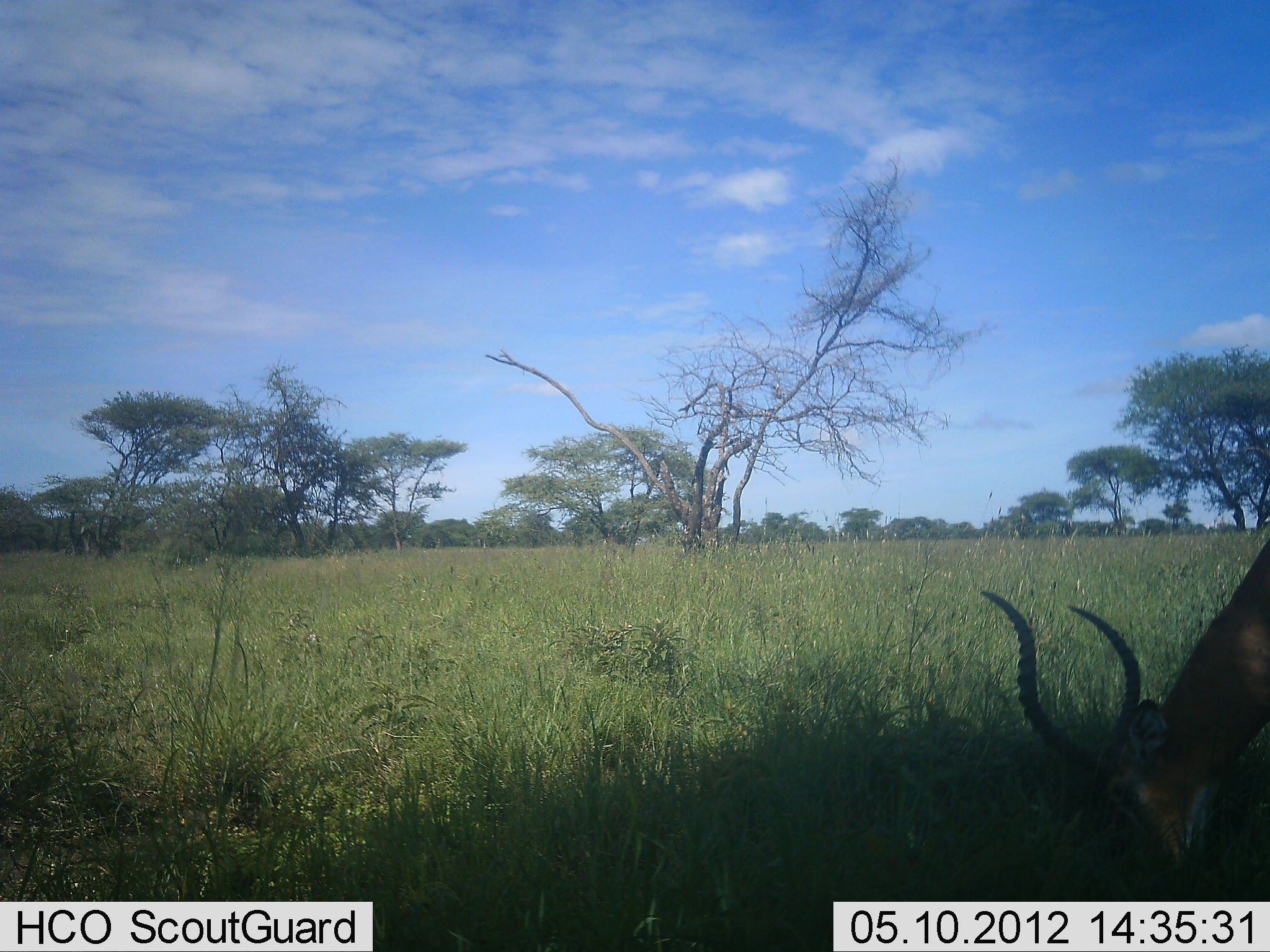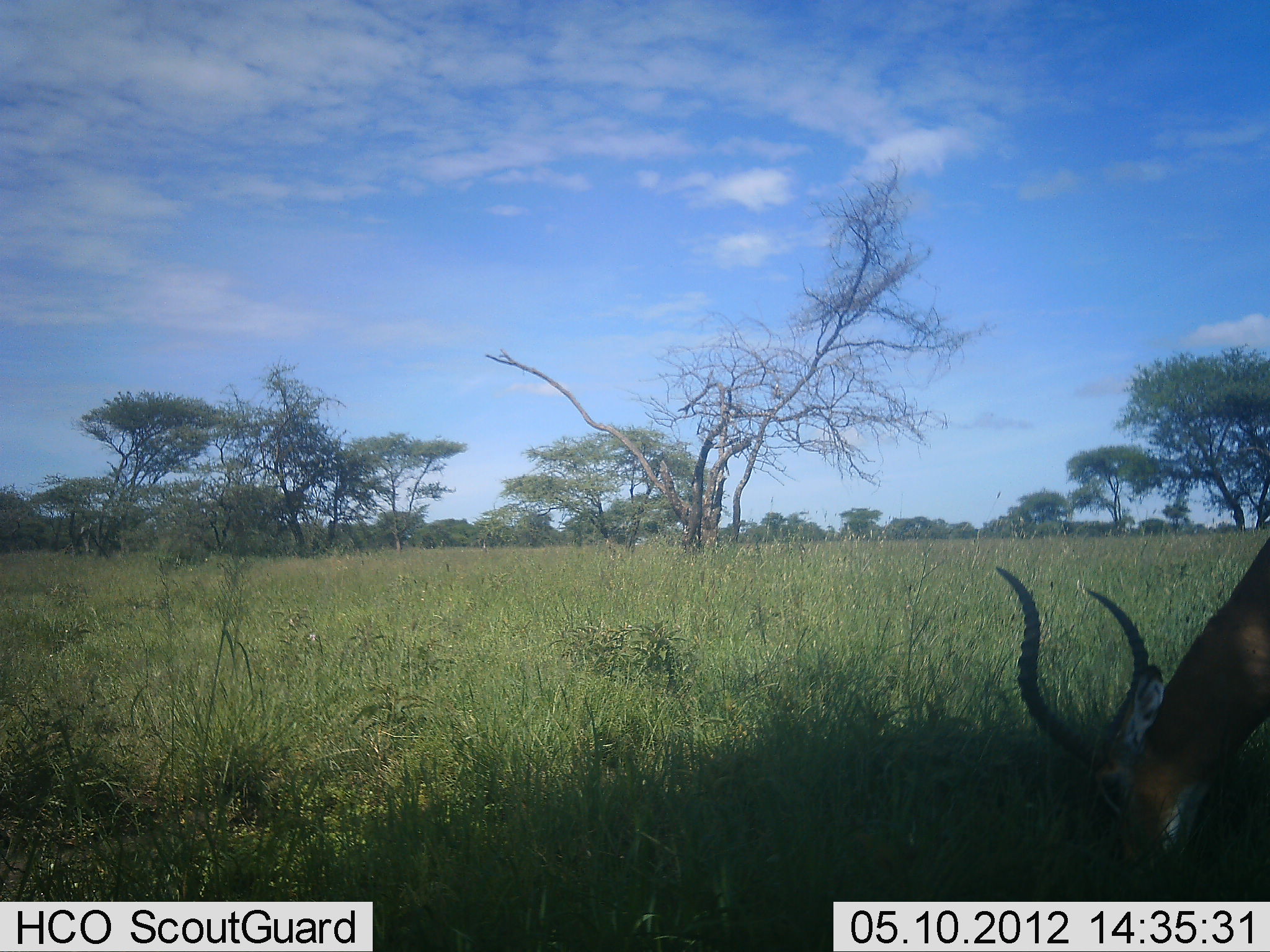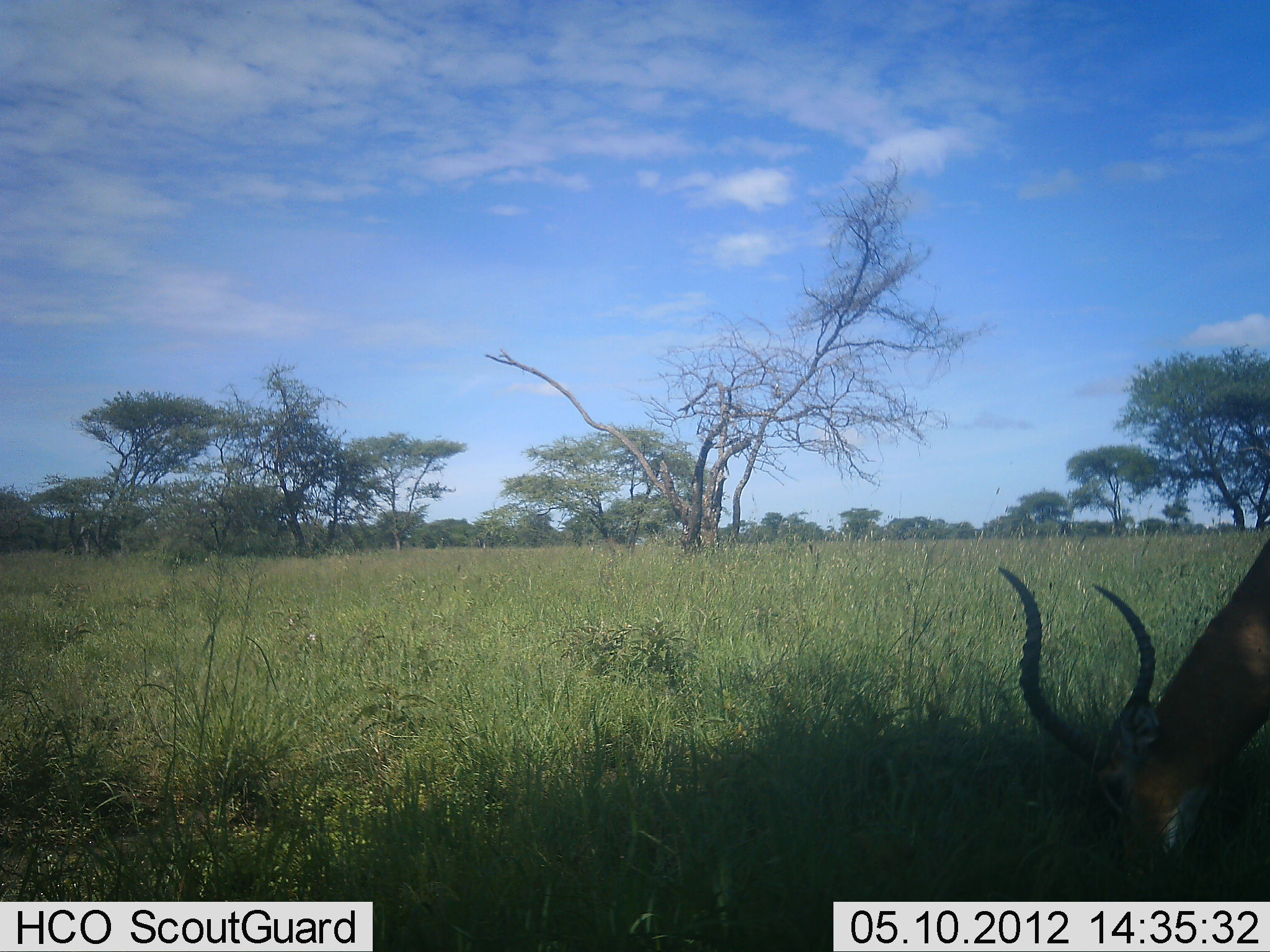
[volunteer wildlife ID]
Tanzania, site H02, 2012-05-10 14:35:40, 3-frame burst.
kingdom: Animalia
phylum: Chordata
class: Mammalia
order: Artiodactyla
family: Bovidae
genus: Aepyceros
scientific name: Aepyceros melampus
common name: impala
Impala (Aepyceros melampus), count 1. Behavior (volunteer vote fractions): standing 11%, resting 0%, moving 0%, interacting 0%. Young present (vote fraction): 0%. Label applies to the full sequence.